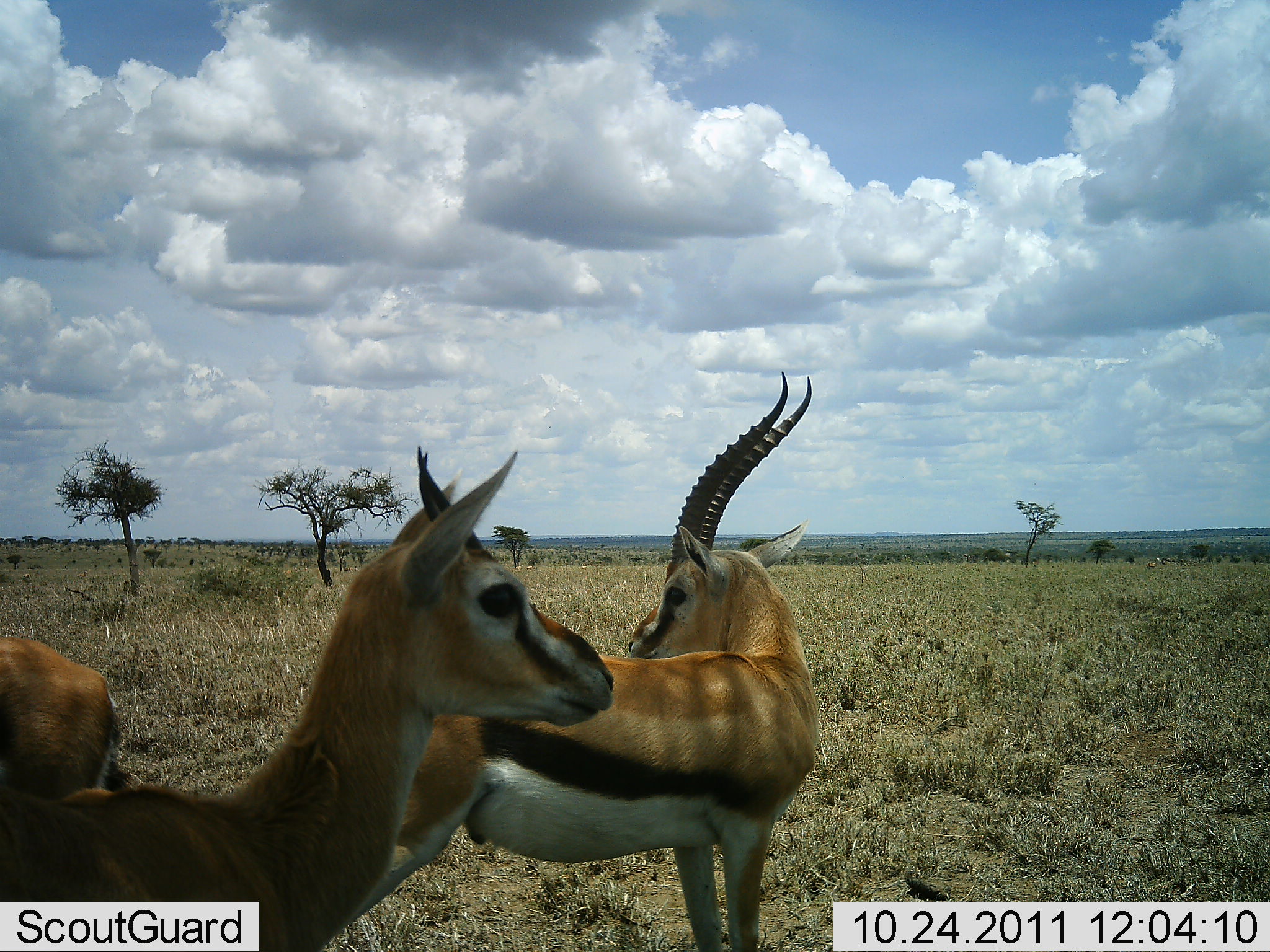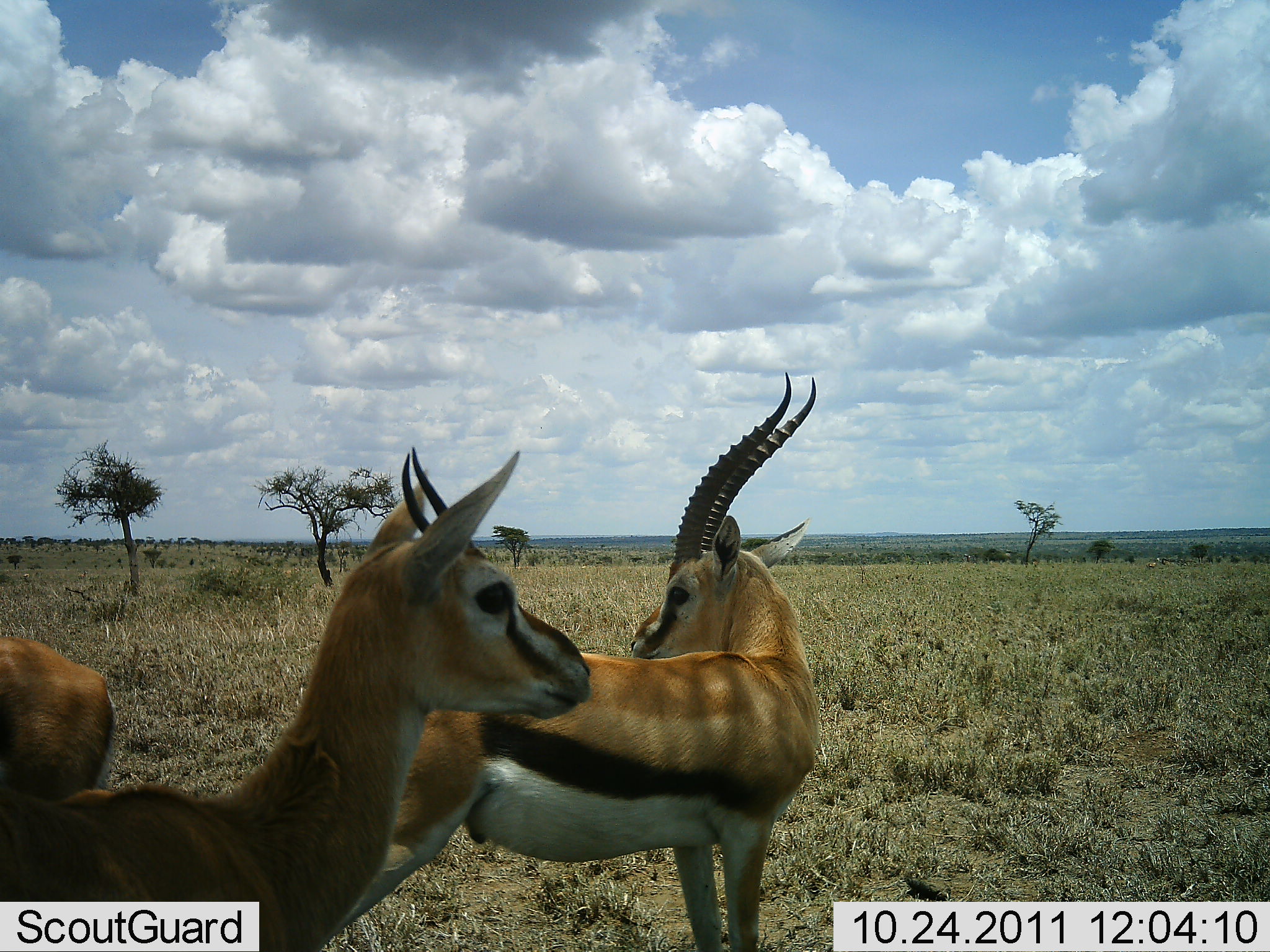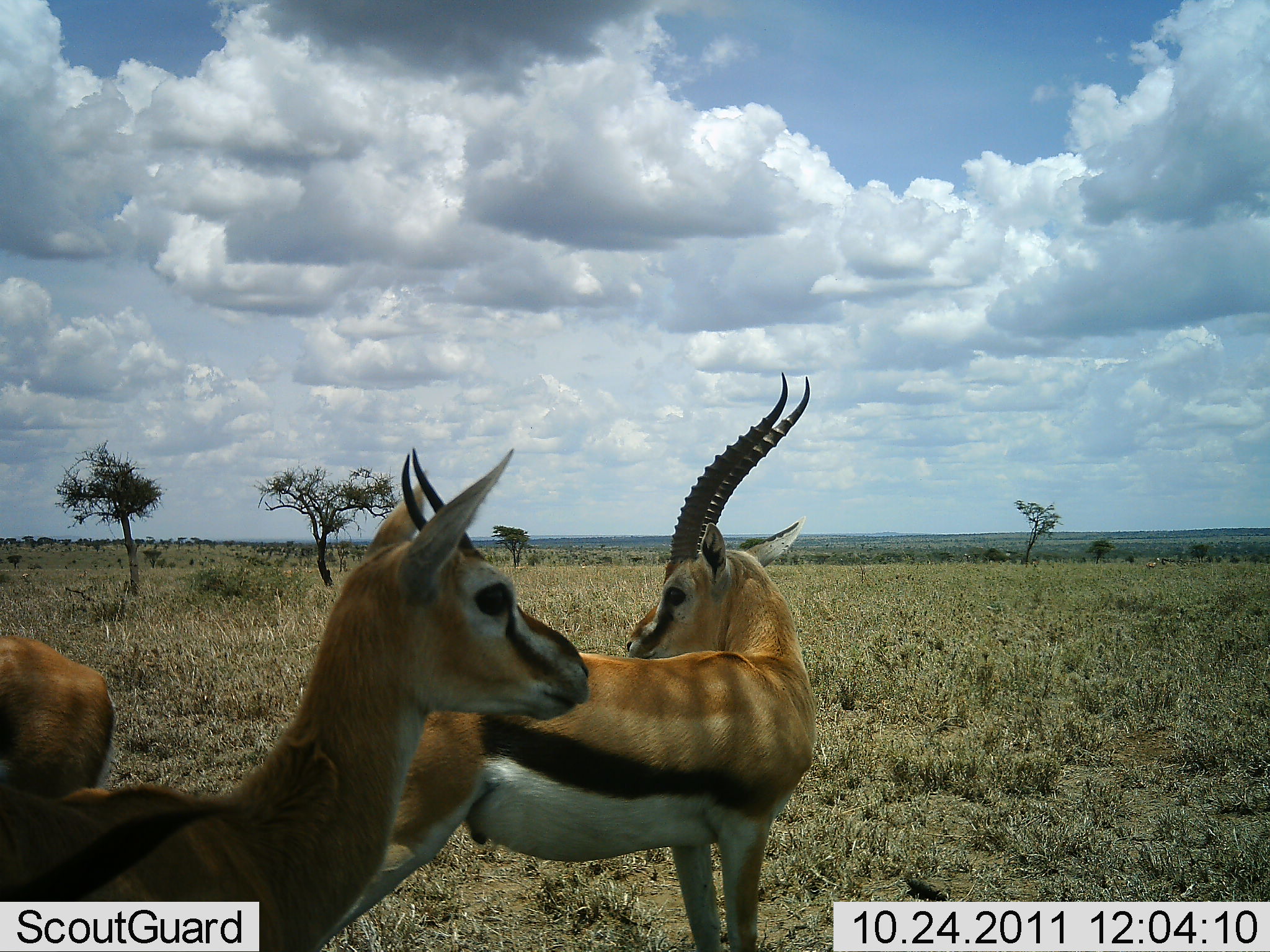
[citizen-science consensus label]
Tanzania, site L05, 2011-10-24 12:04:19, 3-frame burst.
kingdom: Animalia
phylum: Chordata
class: Mammalia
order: Artiodactyla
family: Bovidae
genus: Eudorcas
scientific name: Eudorcas thomsonii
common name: thomson's gazelle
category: gazellethomsons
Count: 3.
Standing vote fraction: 100%.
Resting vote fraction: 0%.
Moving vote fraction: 0%.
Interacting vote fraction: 0%.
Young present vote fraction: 0%.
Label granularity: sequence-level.